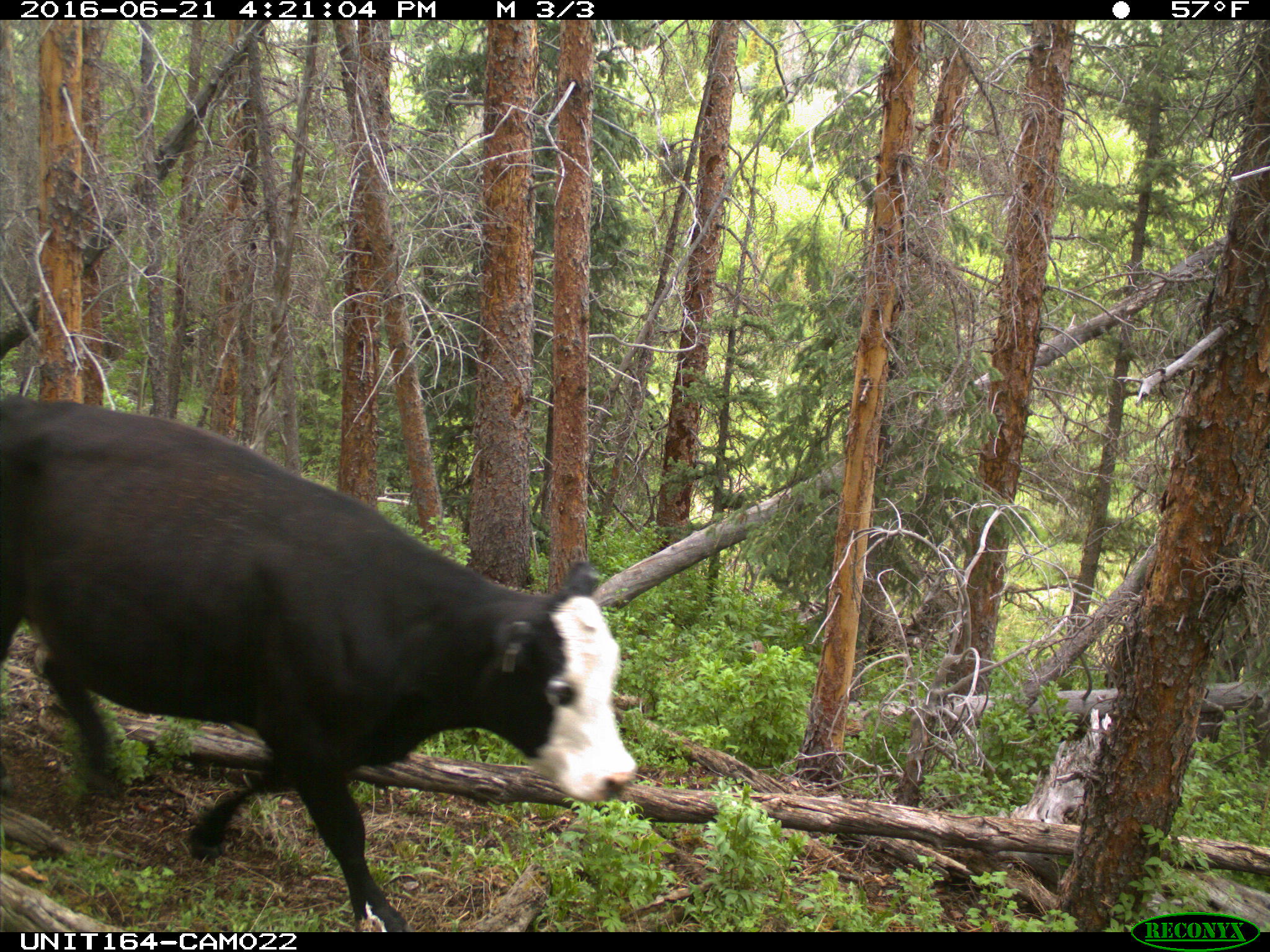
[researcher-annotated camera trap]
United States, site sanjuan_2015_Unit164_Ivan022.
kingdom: Animalia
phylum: Chordata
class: Mammalia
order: Artiodactyla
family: Bovidae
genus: Bos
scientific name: Bos taurus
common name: domestic cow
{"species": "Bos taurus (domestic cow)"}